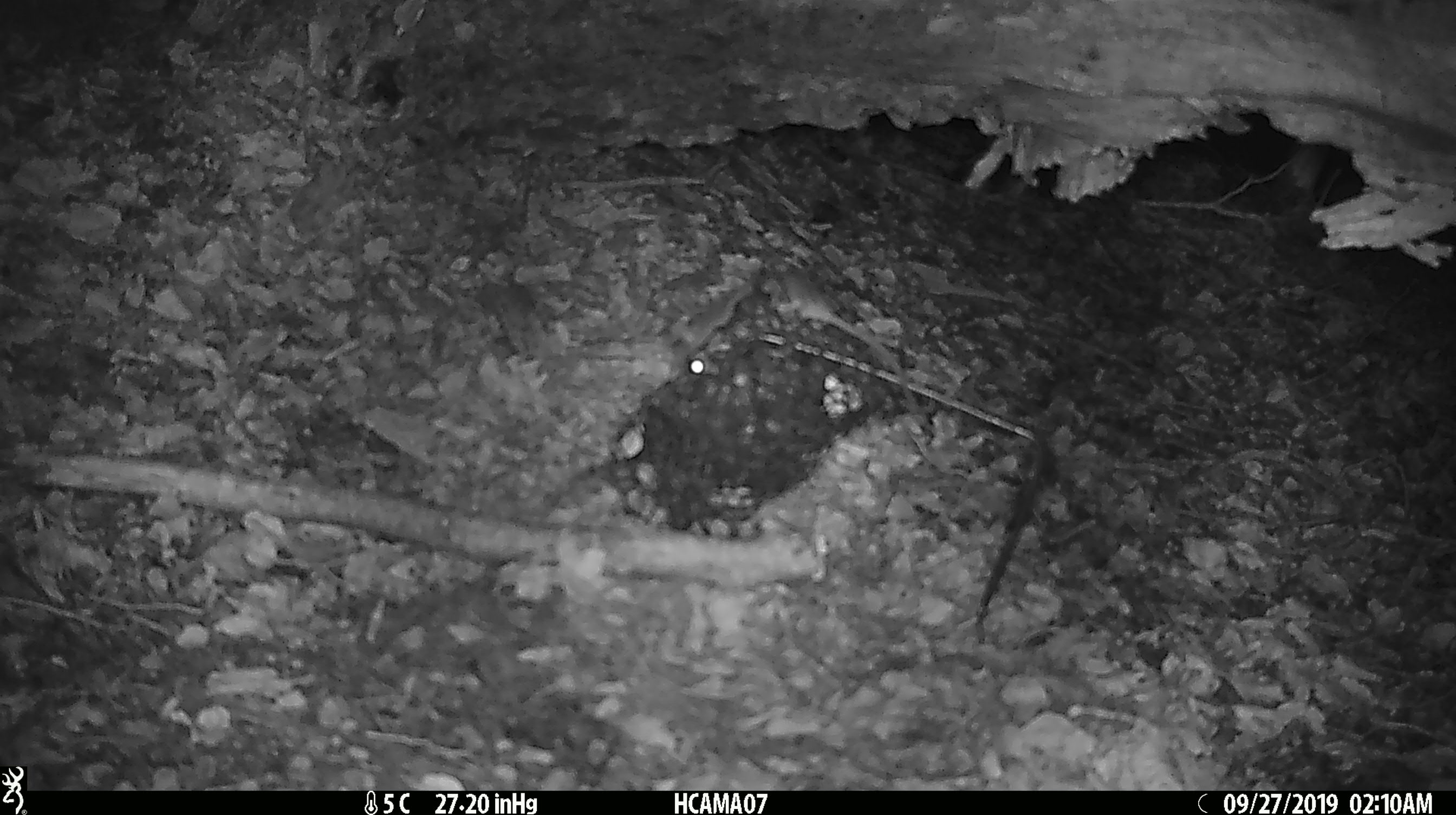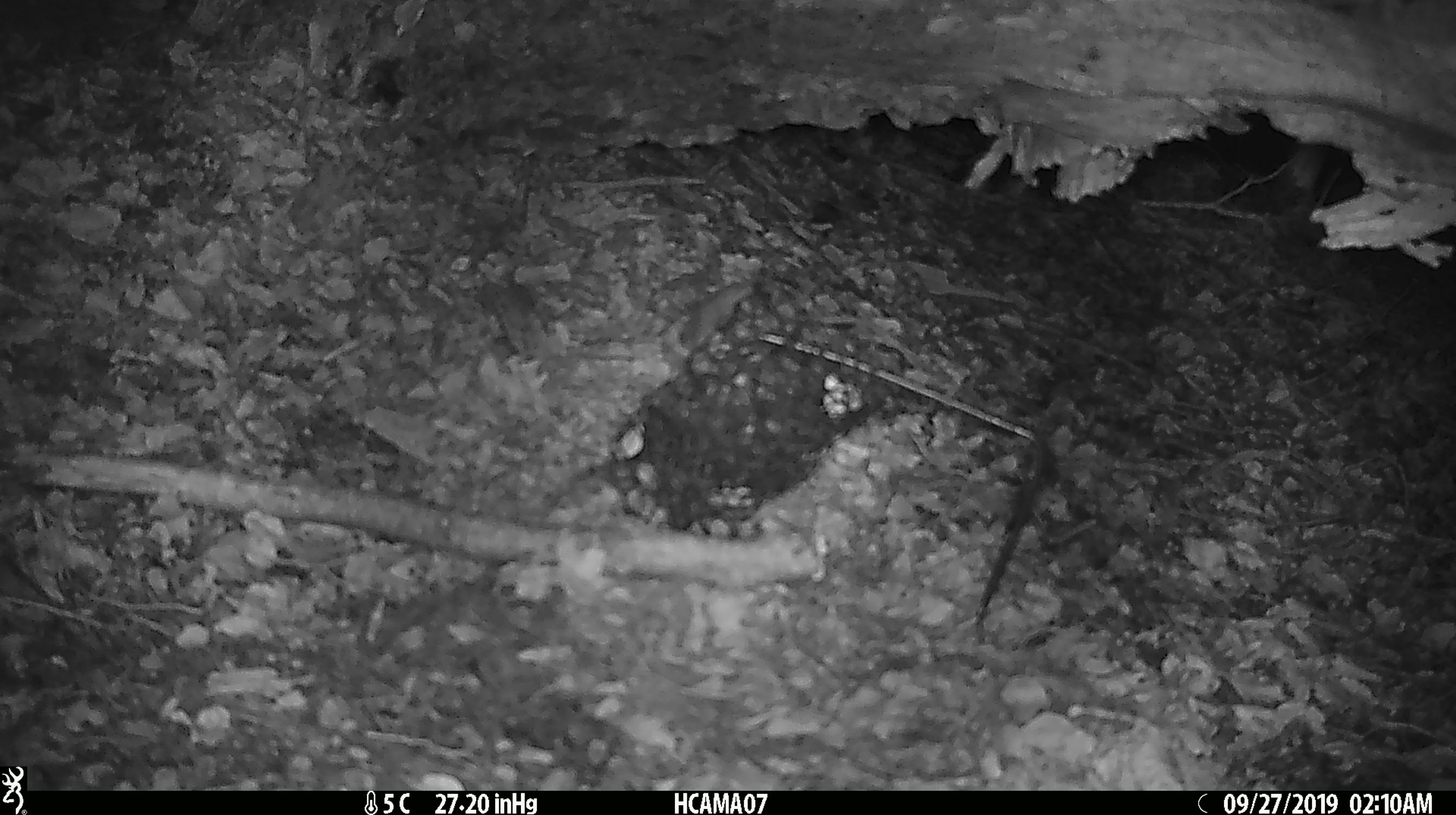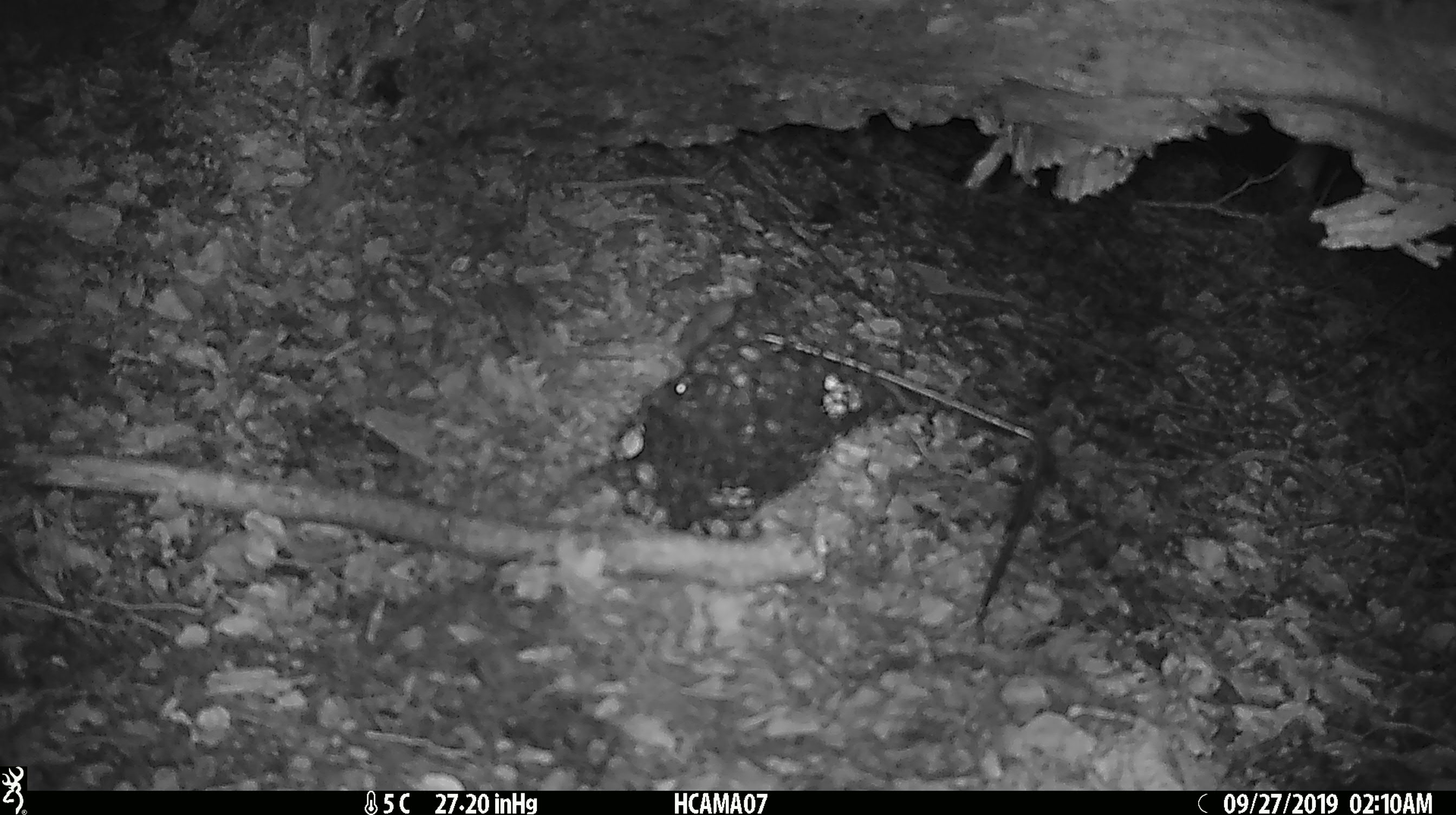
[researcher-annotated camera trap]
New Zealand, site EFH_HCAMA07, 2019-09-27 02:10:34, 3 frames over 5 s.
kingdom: Animalia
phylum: Chordata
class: Mammalia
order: Rodentia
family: Muridae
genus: Mus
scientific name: Mus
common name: mouse